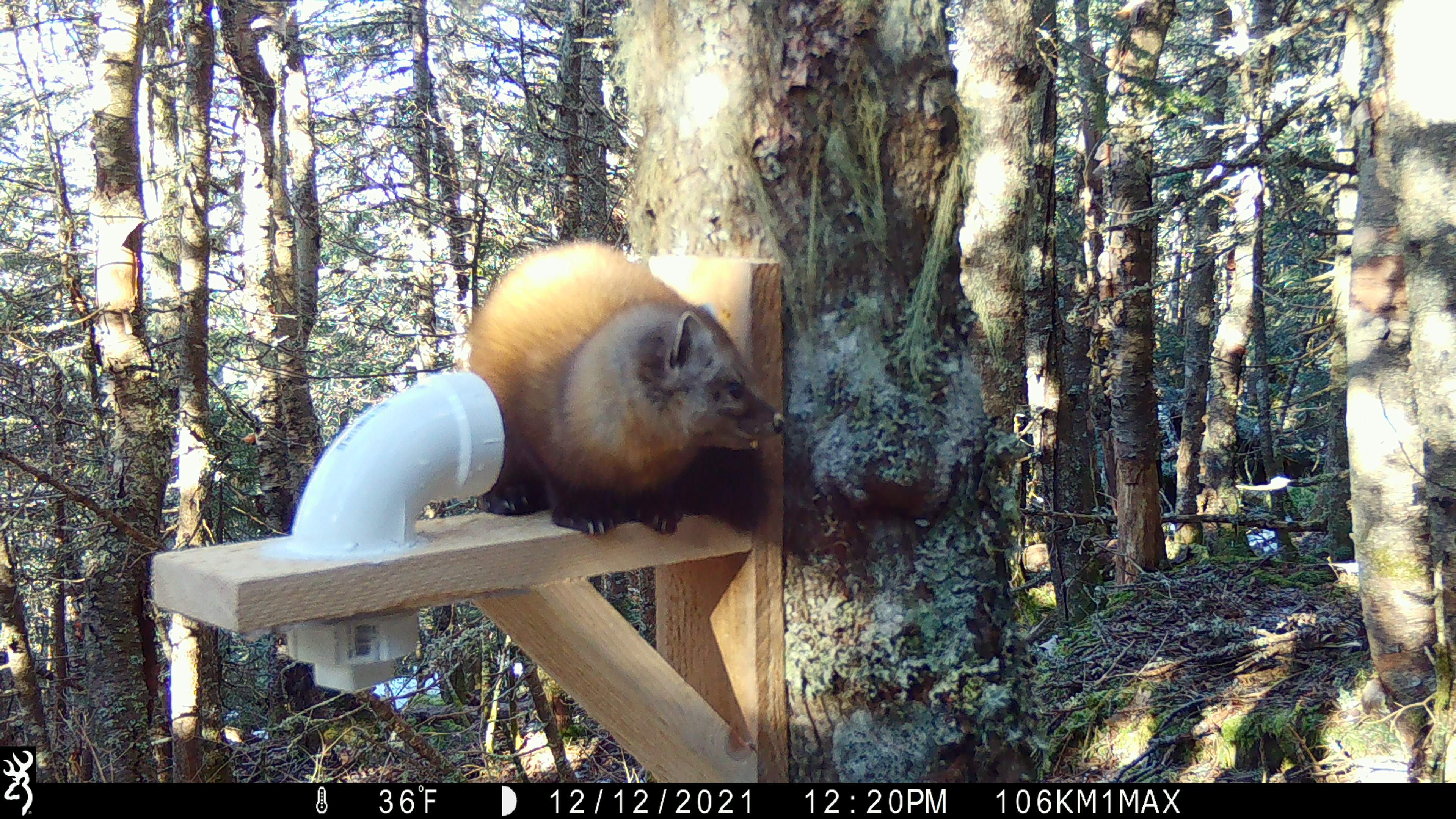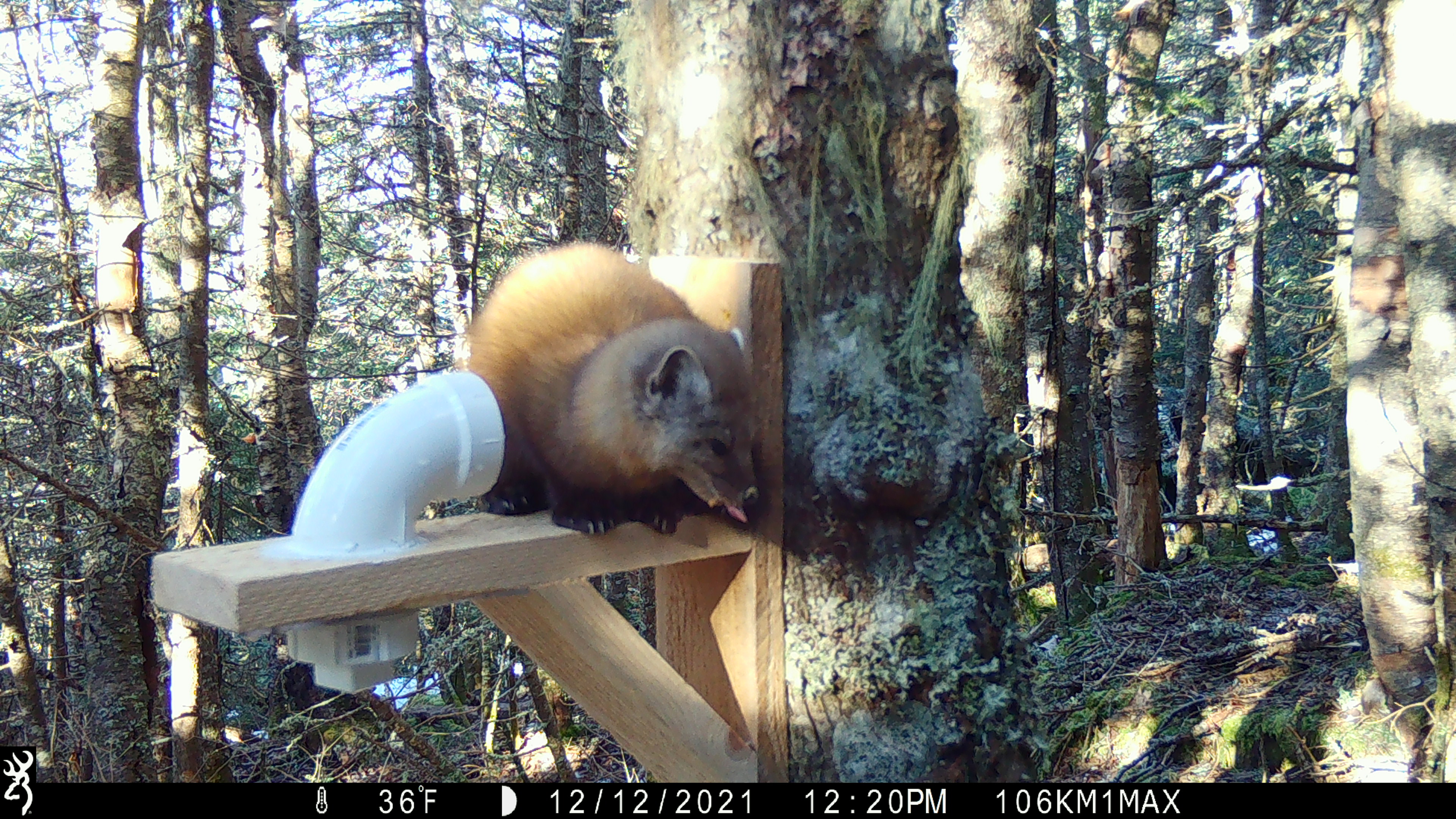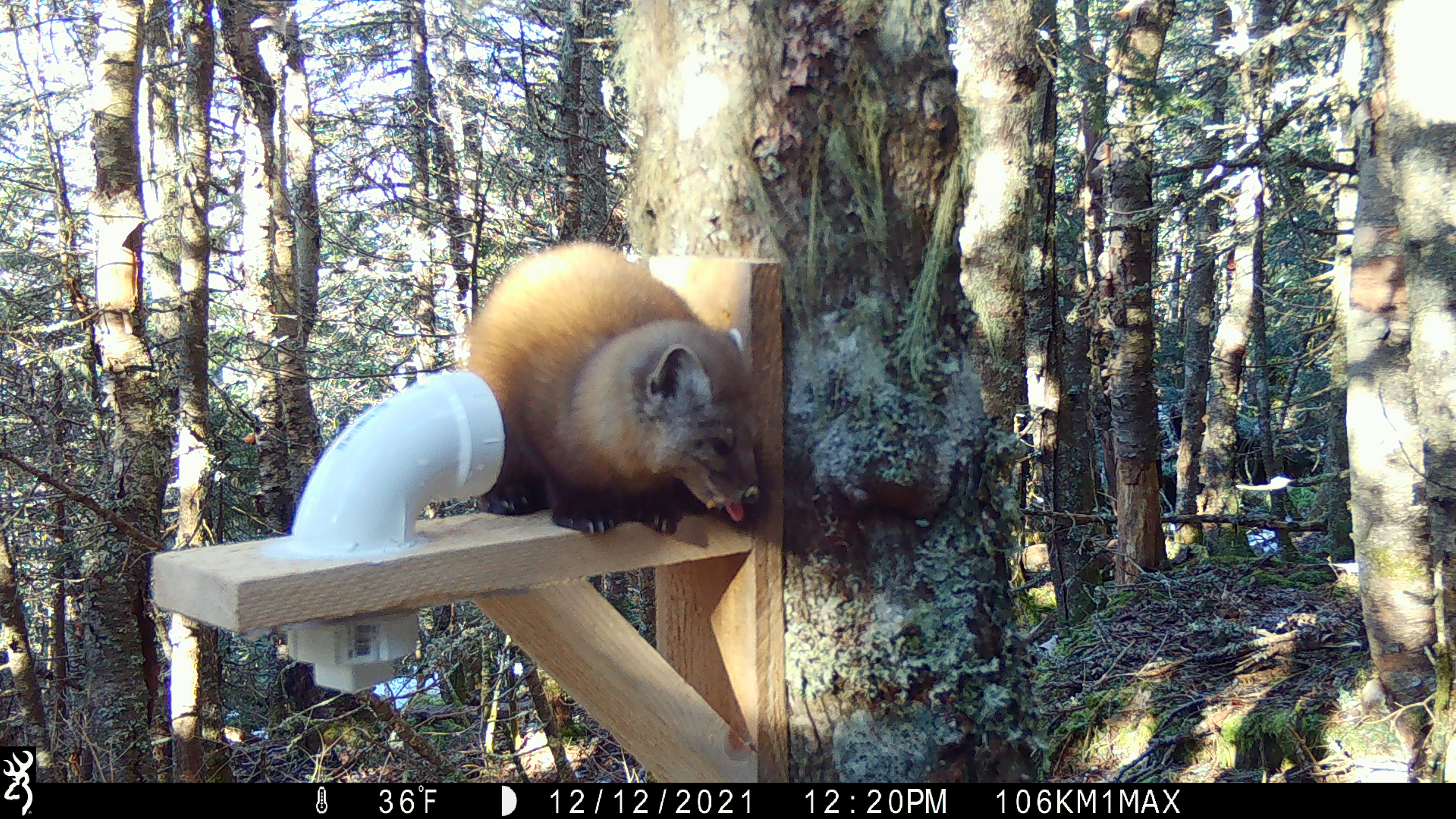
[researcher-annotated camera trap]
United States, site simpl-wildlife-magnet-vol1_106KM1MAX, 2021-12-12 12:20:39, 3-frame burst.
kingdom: Animalia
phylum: Chordata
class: Mammalia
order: Carnivora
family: Mustelidae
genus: Martes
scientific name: Martes americana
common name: american marten